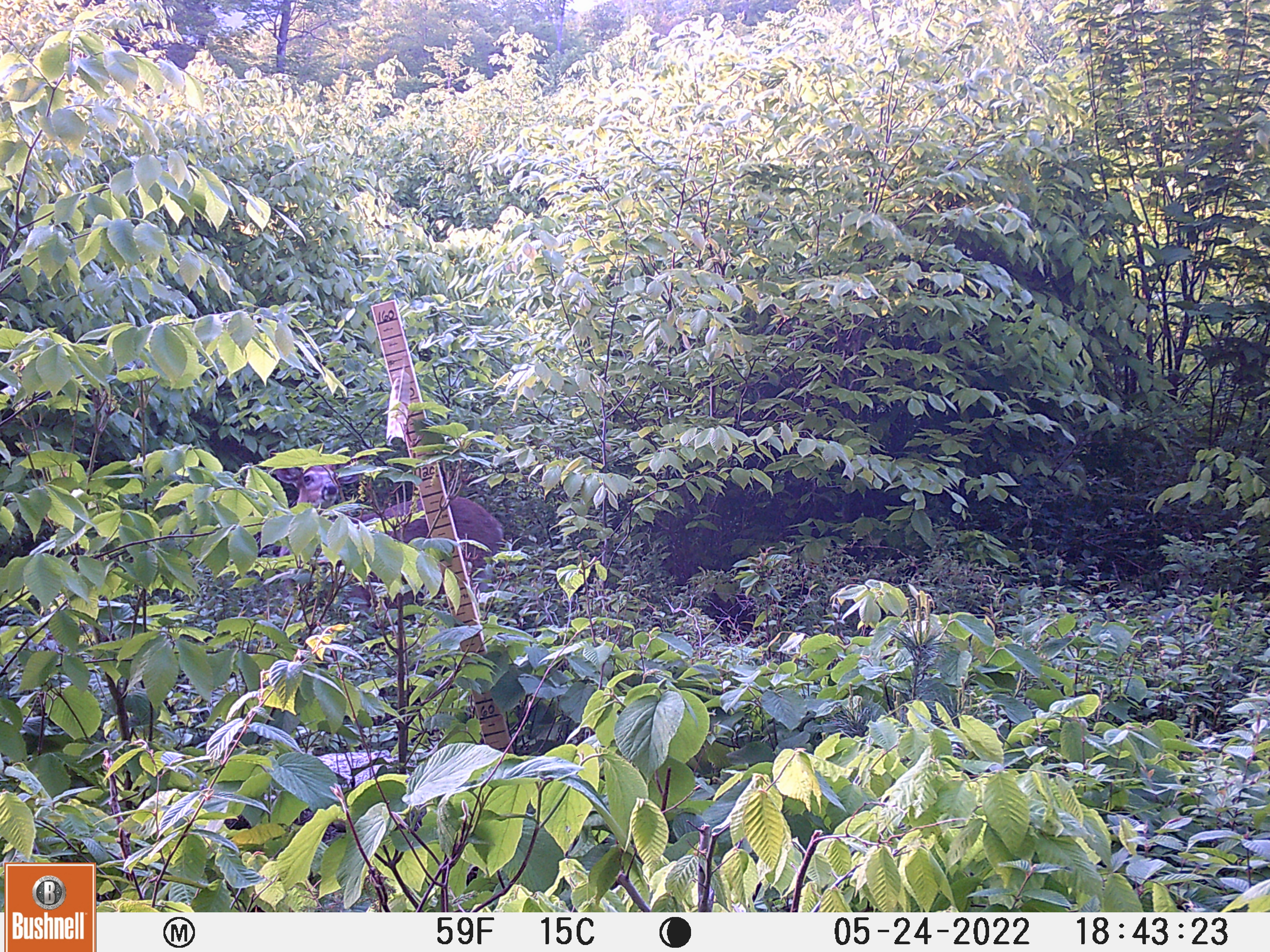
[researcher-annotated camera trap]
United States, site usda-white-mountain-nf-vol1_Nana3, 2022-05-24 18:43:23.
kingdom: Animalia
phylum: Chordata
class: Mammalia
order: Artiodactyla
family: Cervidae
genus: Odocoileus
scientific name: Odocoileus virginianus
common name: white-tailed deer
White-tailed deer (Odocoileus virginianus).